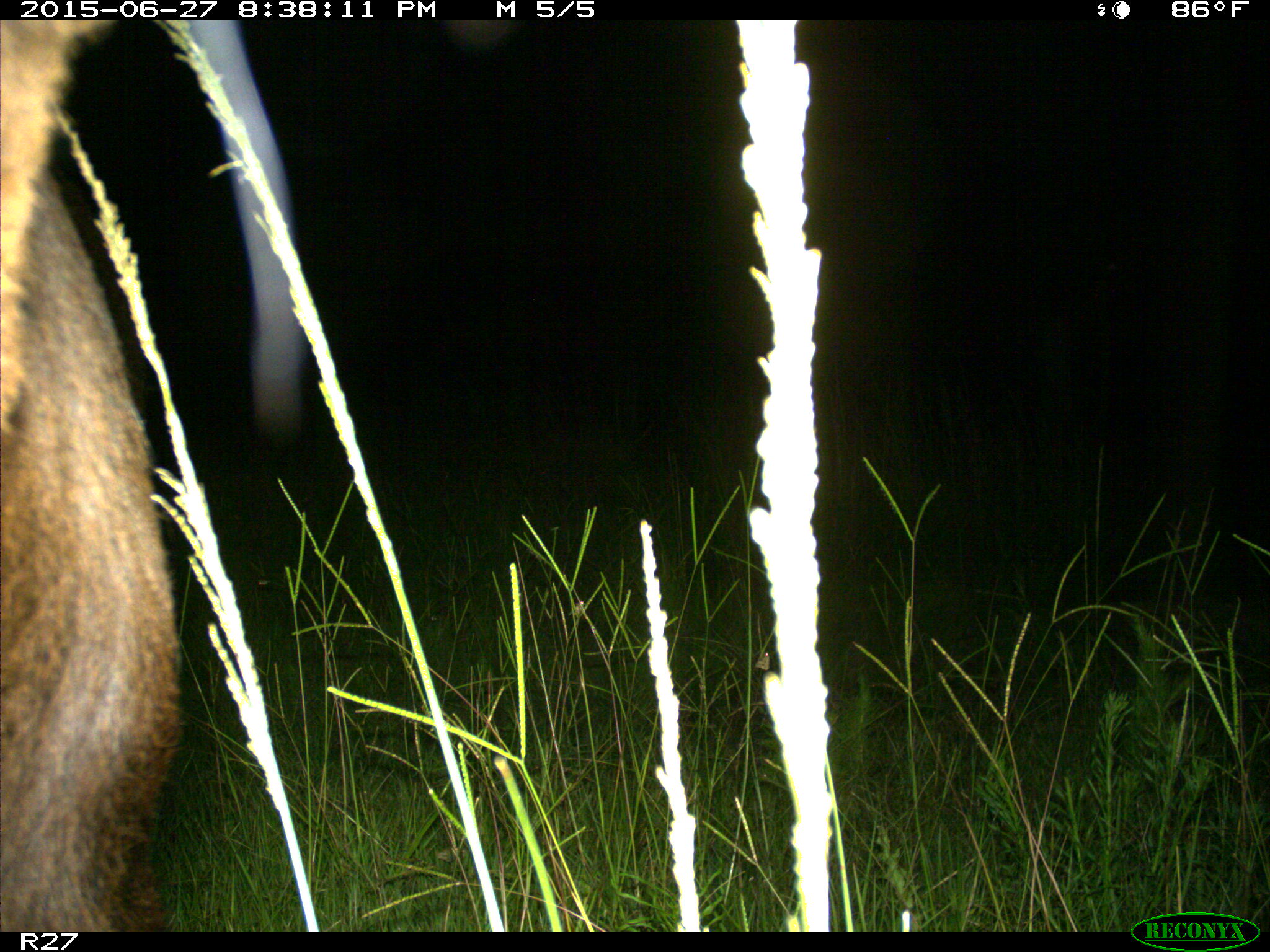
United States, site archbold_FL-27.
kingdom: Animalia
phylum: Chordata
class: Mammalia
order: Artiodactyla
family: Bovidae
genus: Bos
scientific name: Bos taurus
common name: domestic cow